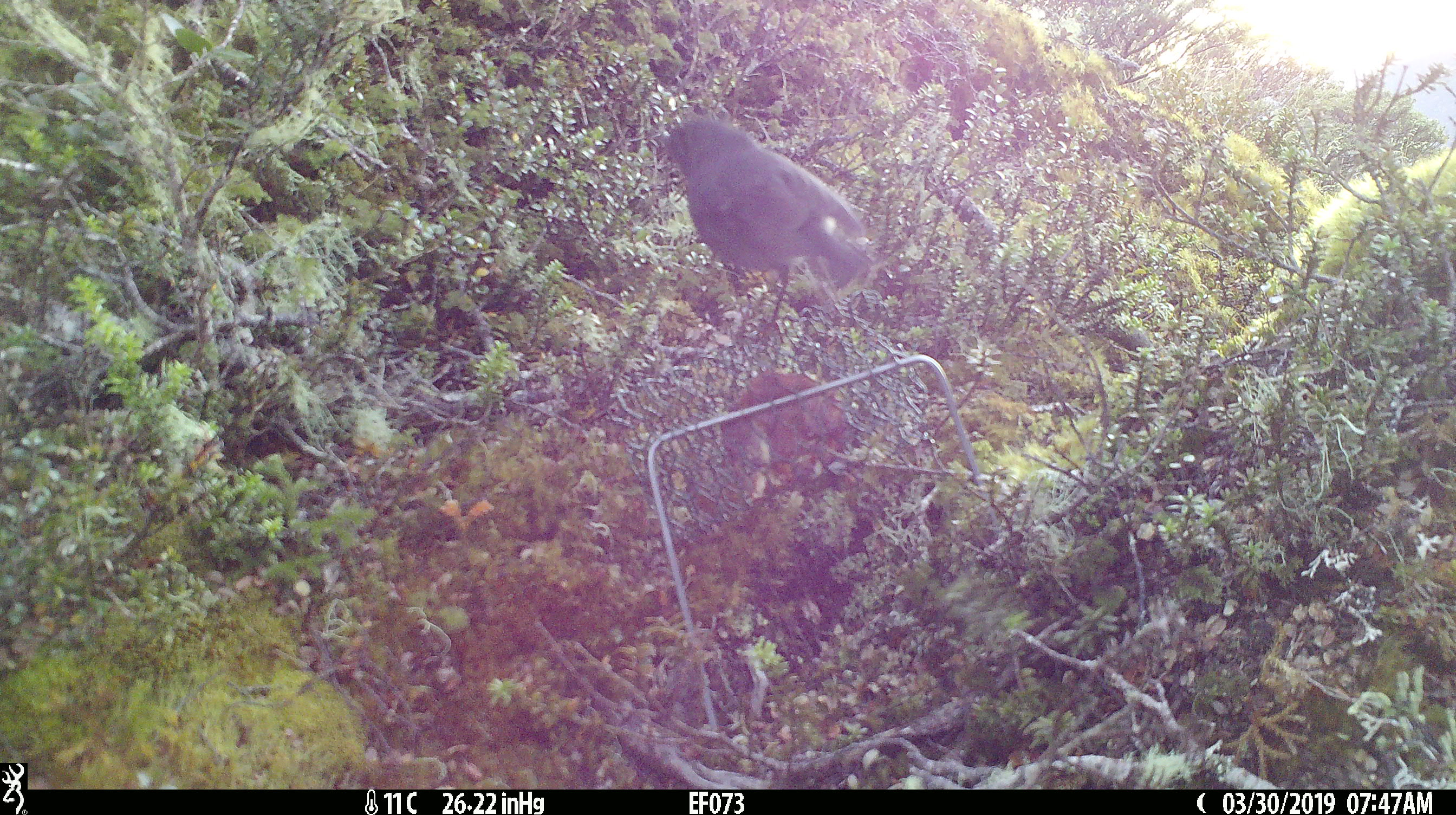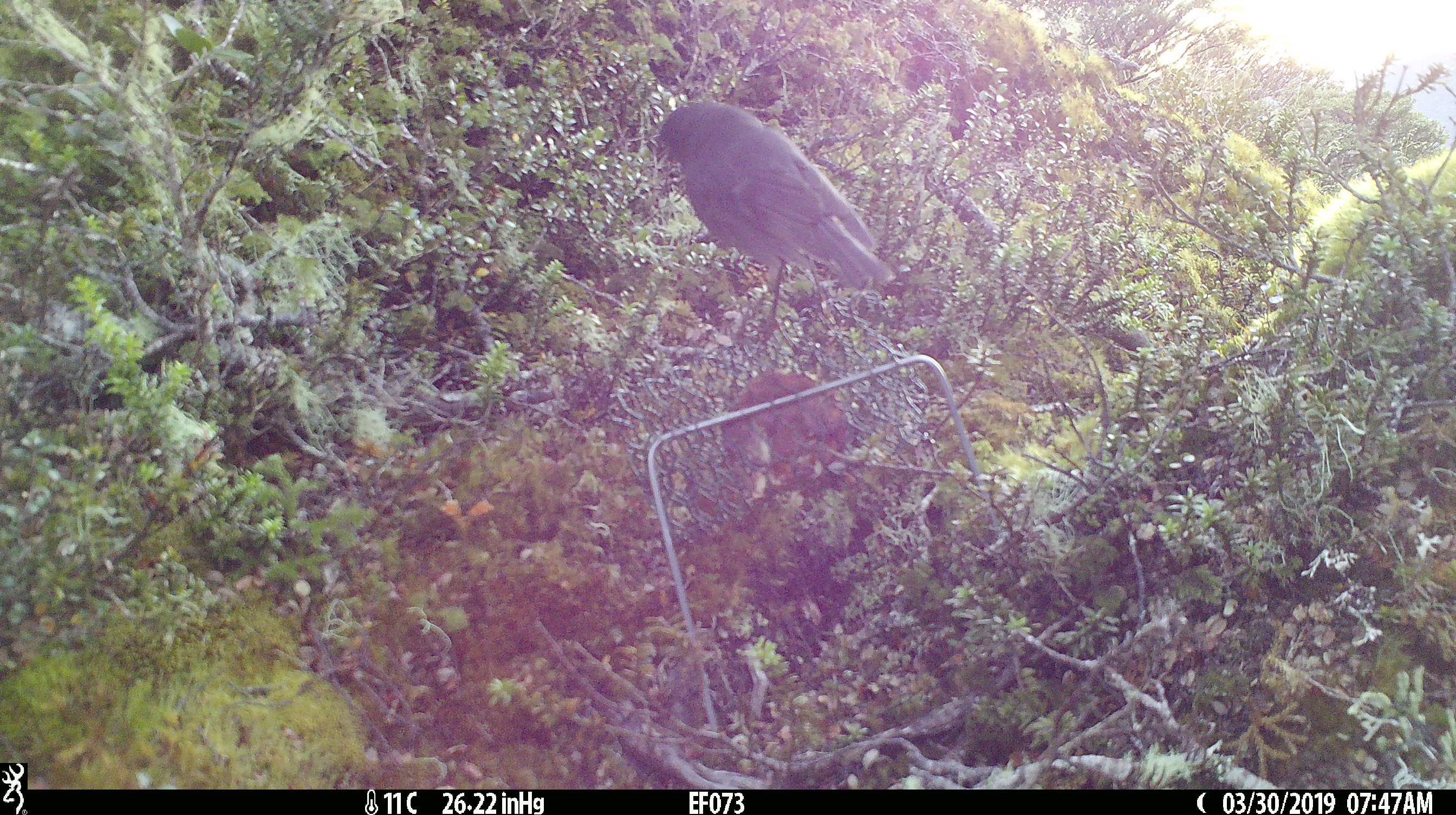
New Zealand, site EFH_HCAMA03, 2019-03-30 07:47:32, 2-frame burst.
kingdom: Animalia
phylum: Chordata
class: Aves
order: Passeriformes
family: Petroicidae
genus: Petroica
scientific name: Petroica australis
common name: new zealand robin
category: robin